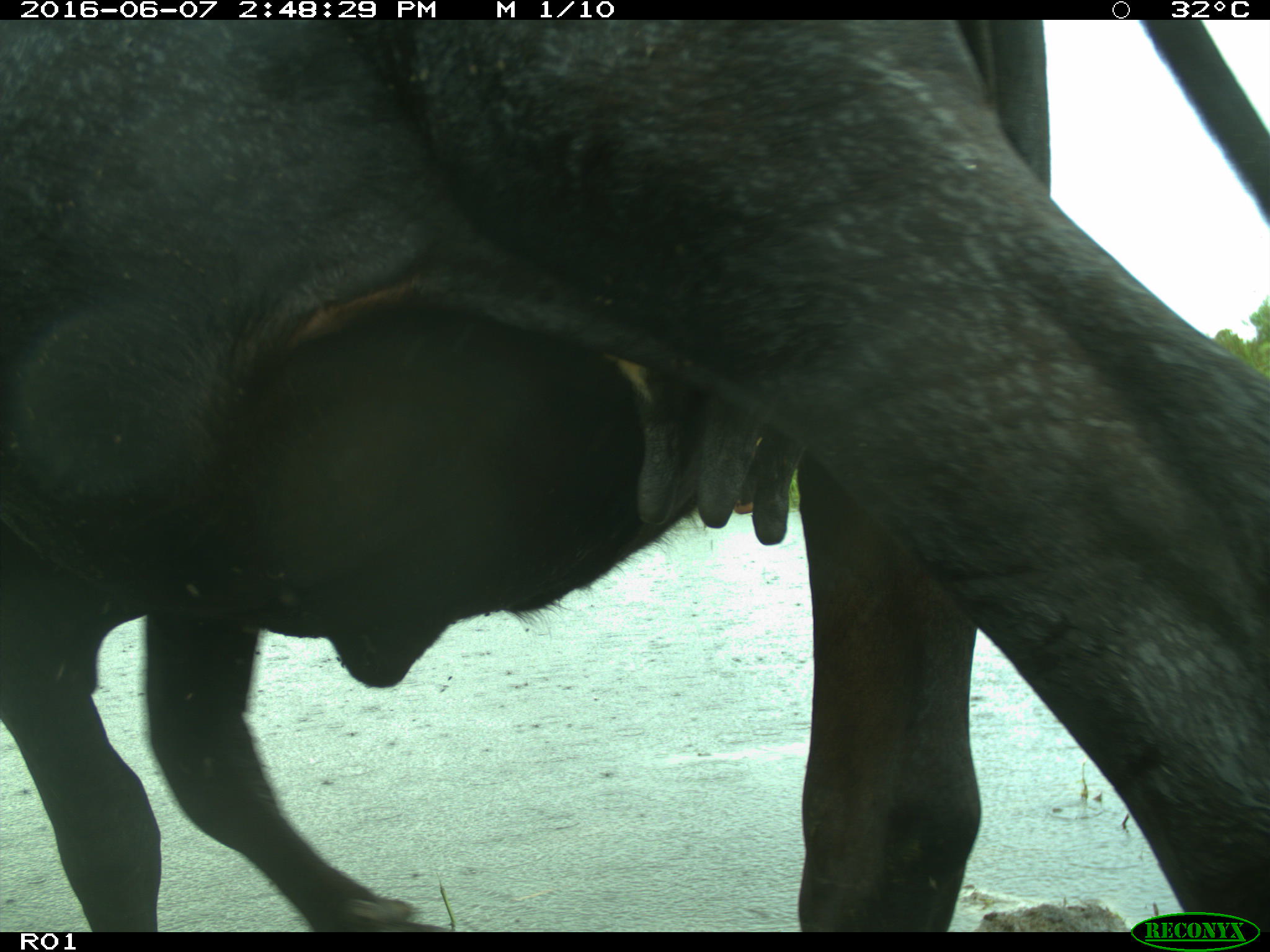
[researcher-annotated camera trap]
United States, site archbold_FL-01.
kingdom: Animalia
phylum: Chordata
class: Mammalia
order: Artiodactyla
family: Bovidae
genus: Bos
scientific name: Bos taurus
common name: domestic cow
Bos taurus (domestic cow).